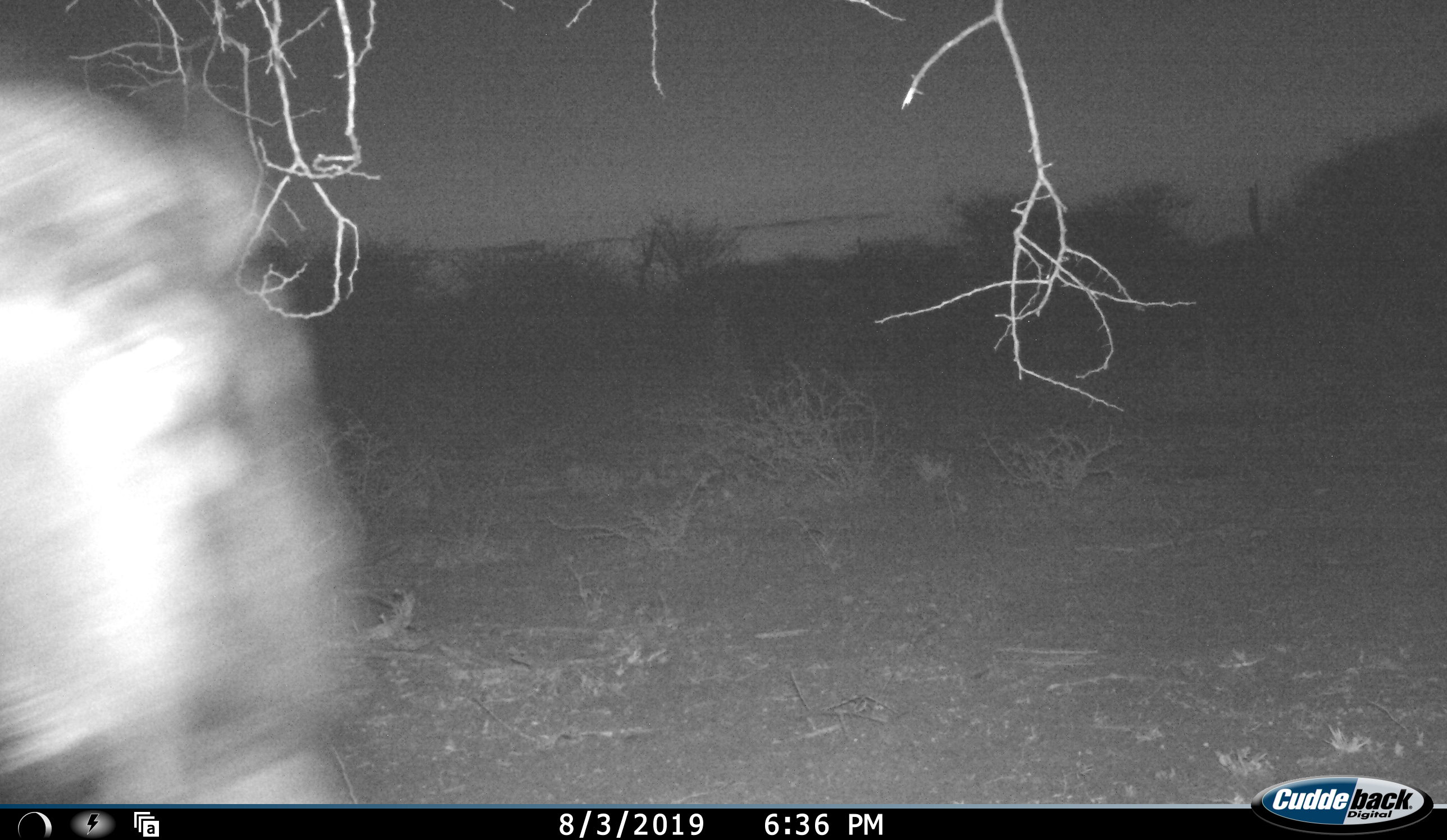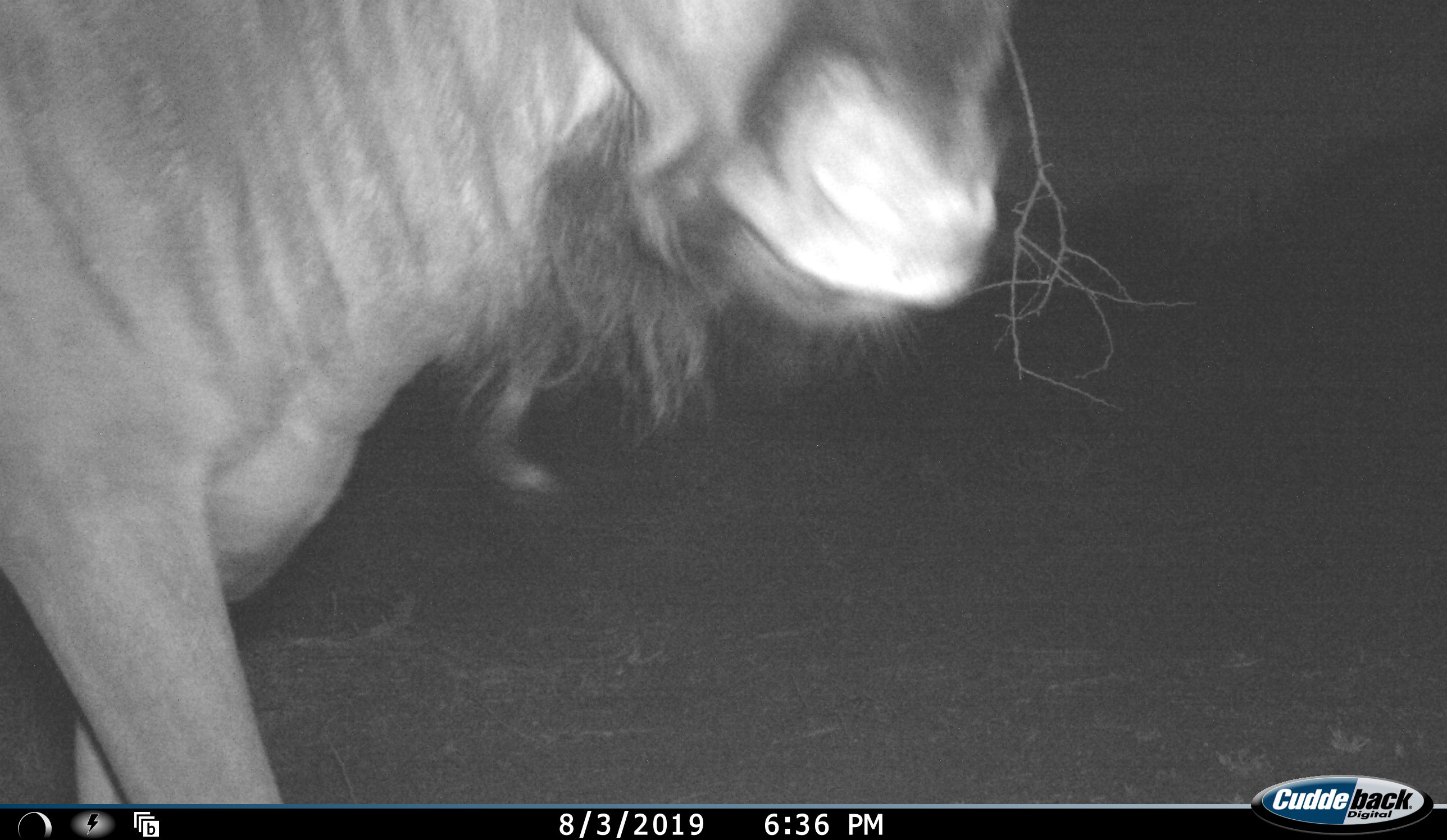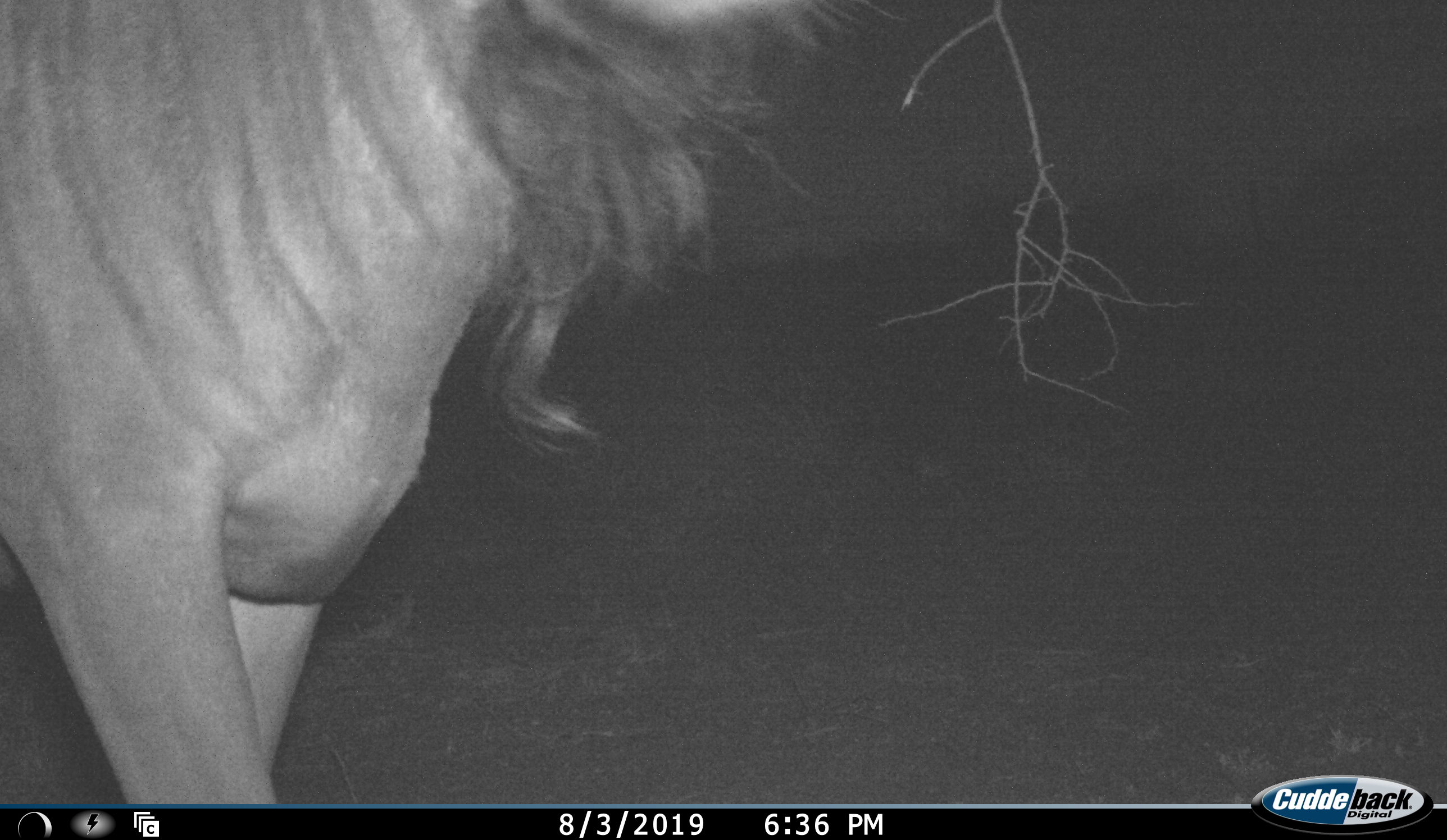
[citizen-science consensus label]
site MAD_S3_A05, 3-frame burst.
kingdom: Animalia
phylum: Chordata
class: Mammalia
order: Artiodactyla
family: Bovidae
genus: Connochaetes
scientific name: Connochaetes taurinus taurinus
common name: blue wildebeest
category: wildebeestblue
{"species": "wildebeestblue (blue wildebeest) (Connochaetes taurinus taurinus)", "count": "1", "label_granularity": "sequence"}